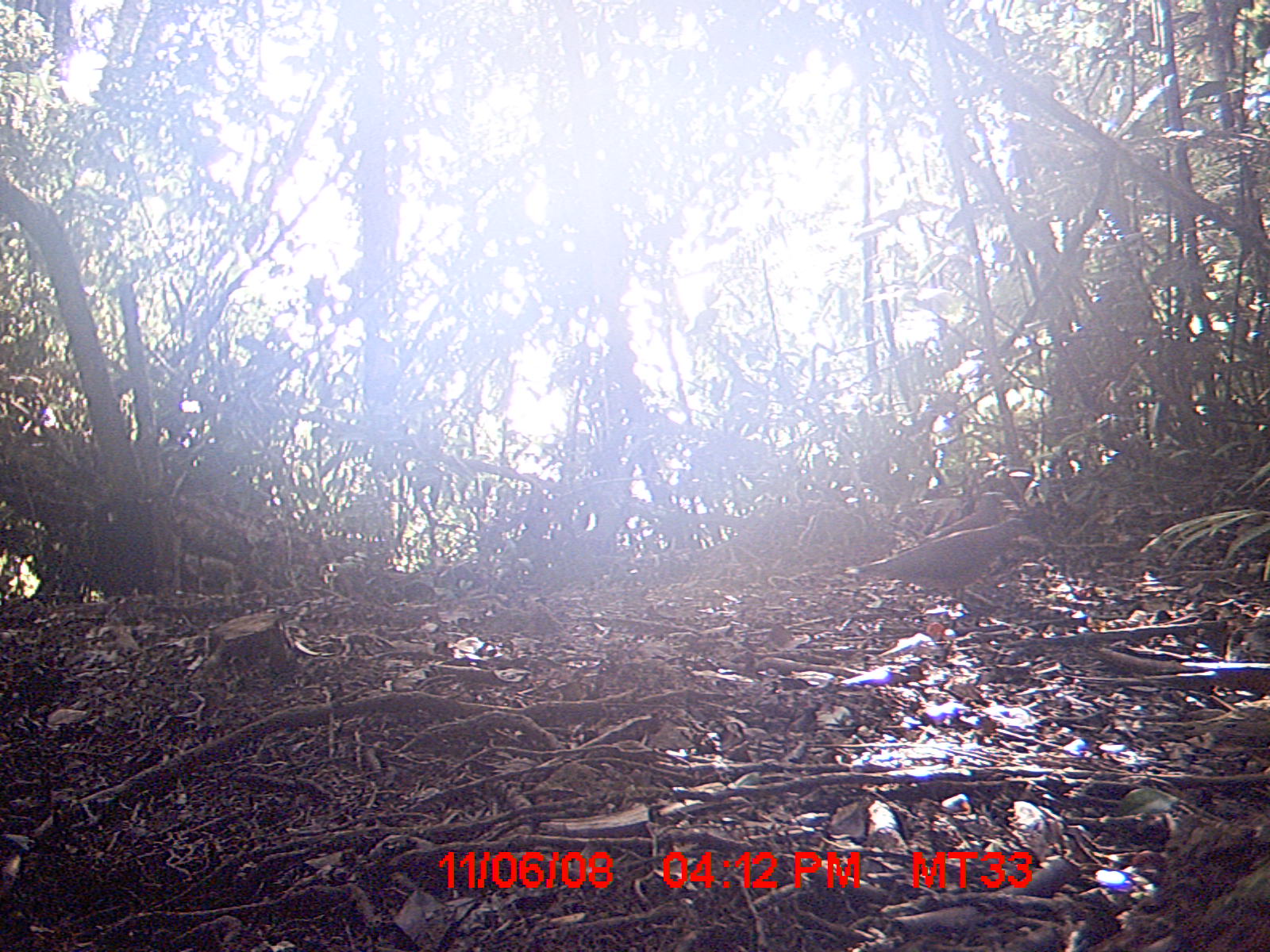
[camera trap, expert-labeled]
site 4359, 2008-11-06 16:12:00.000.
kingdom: Animalia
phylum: Chordata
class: Aves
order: Columbiformes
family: Columbidae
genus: Streptopelia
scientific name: Streptopelia picturata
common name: madagascar turtle-dove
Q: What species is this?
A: Streptopelia picturata (madagascar turtle-dove).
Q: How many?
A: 2.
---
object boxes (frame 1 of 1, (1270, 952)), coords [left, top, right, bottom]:
streptopelia picturata: [844, 517, 1033, 606]; [893, 490, 1011, 552]